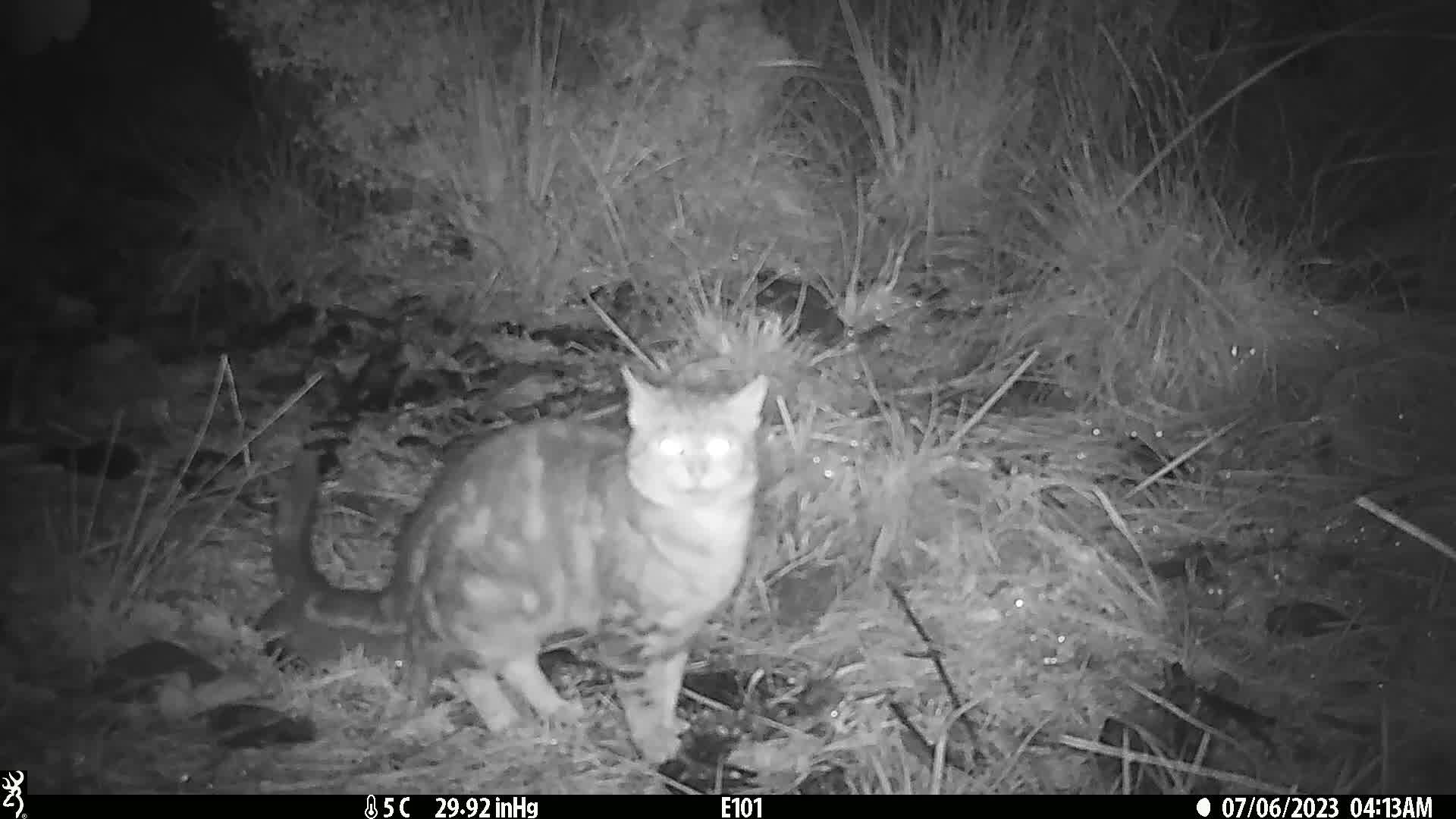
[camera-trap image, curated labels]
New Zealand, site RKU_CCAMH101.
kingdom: Animalia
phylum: Chordata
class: Mammalia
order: Carnivora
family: Felidae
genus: Felis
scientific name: Felis catus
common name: domestic cat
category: cat